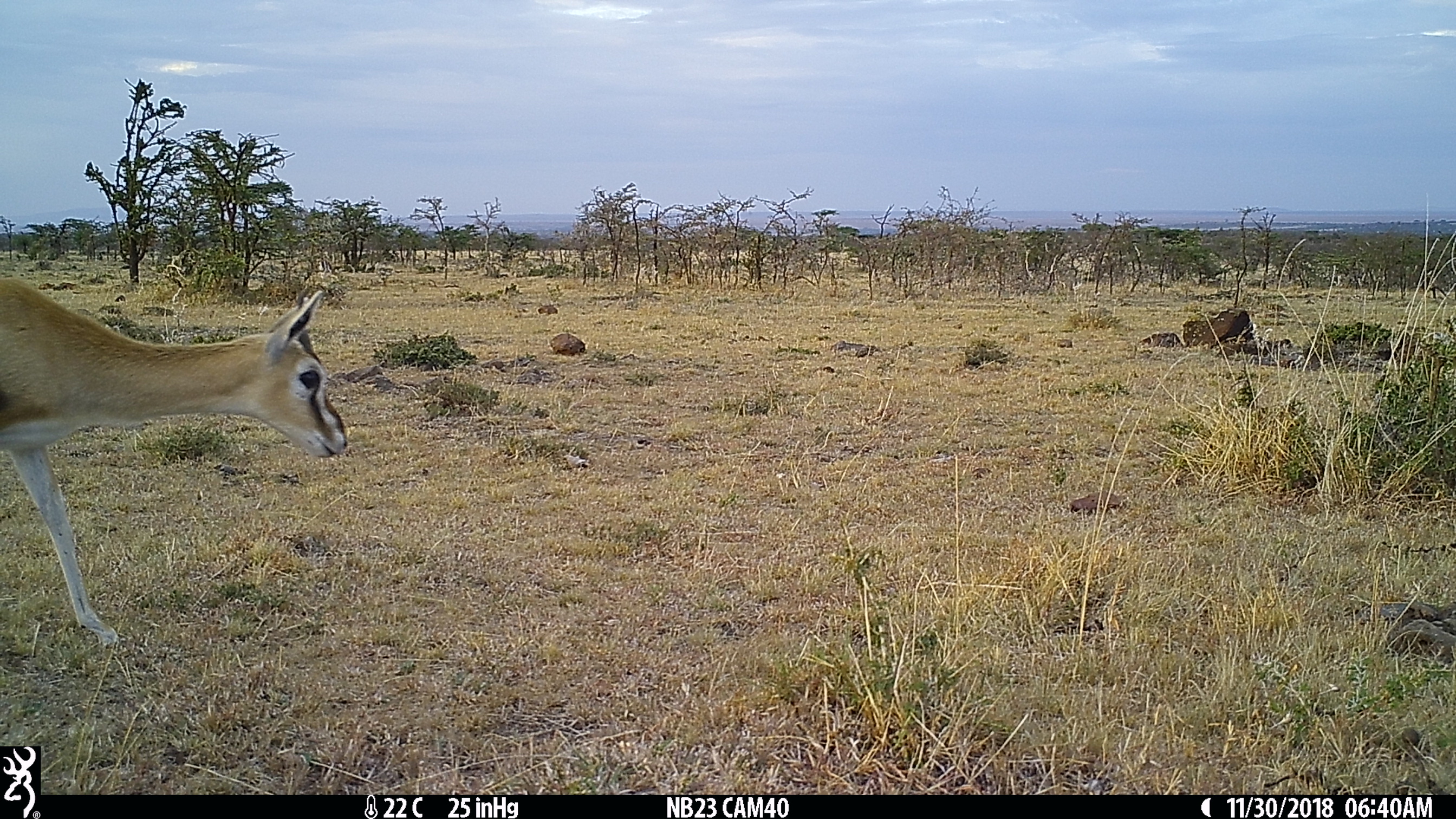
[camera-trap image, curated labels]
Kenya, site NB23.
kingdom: Animalia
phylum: Chordata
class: Mammalia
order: Artiodactyla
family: Bovidae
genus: Eudorcas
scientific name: Eudorcas thomsonii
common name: thomon's gazelle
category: gazelle thomsons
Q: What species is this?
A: Gazelle thomsons (thomon's gazelle) (Eudorcas thomsonii).